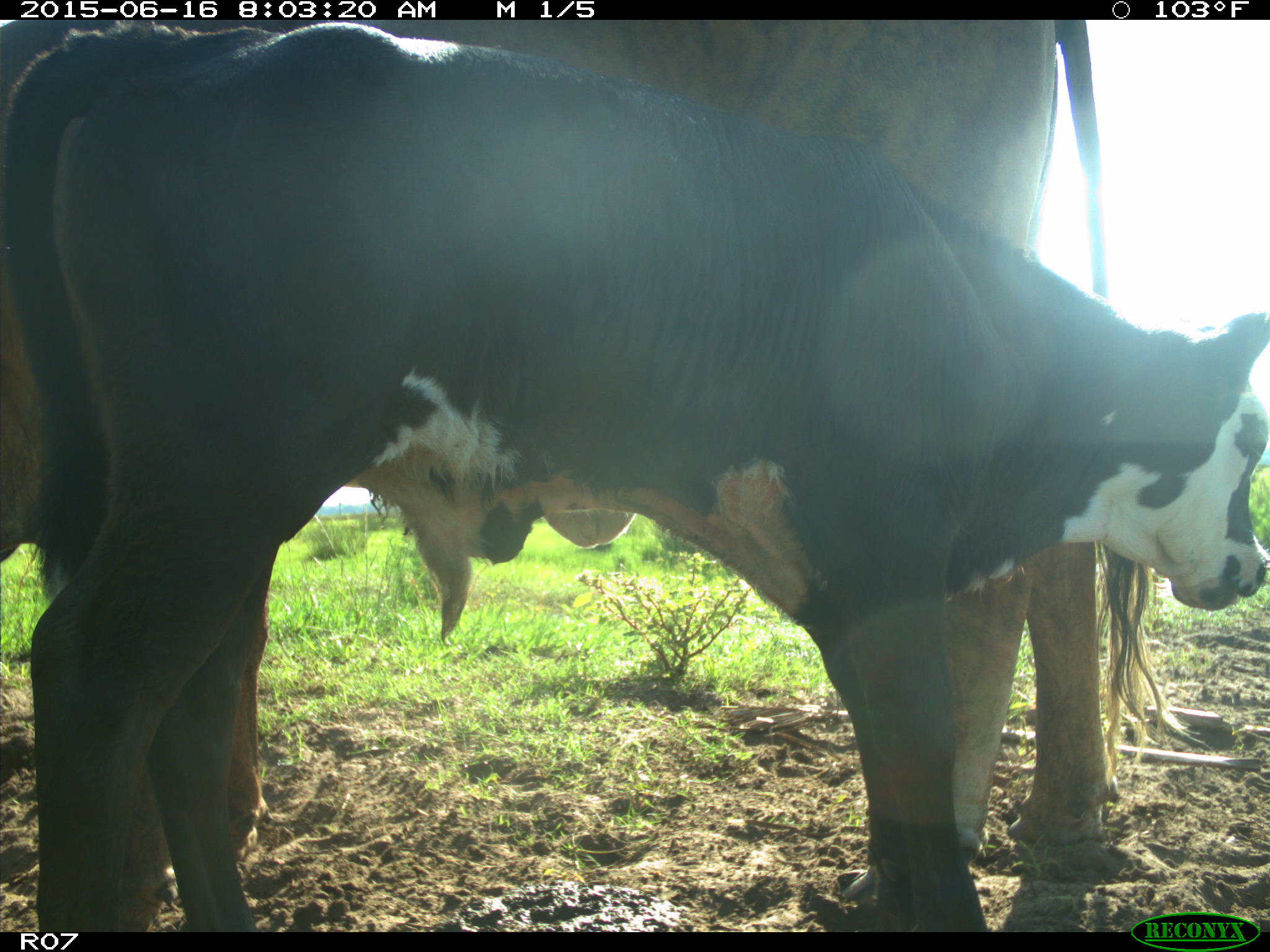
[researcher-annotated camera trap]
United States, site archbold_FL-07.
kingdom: Animalia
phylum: Chordata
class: Mammalia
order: Artiodactyla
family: Bovidae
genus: Bos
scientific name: Bos taurus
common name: domestic cow